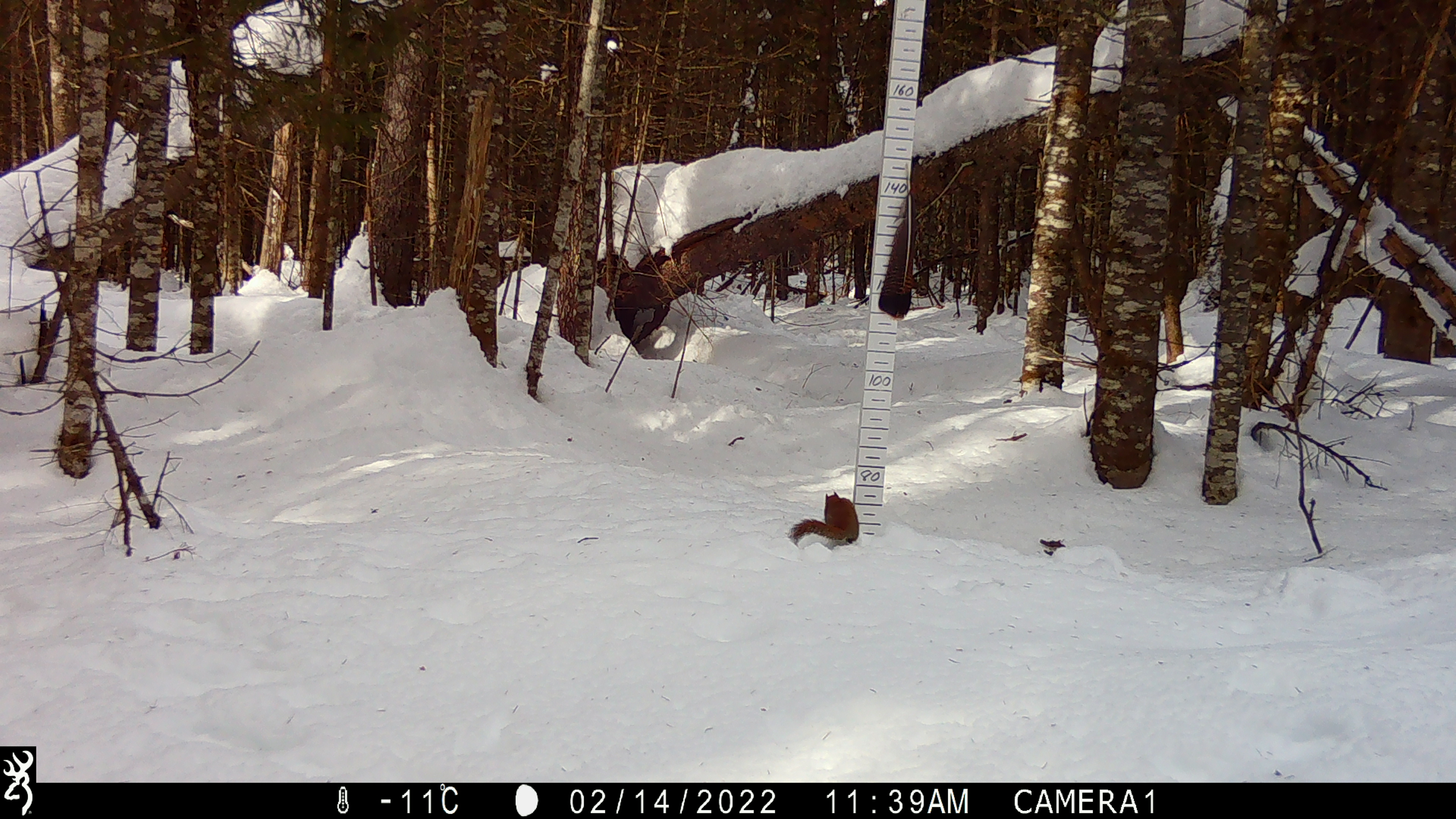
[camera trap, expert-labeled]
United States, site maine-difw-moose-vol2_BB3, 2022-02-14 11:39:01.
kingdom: Animalia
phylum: Chordata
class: Mammalia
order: Rodentia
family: Sciuridae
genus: Tamiasciurus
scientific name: Tamiasciurus hudsonicus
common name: red squirrel